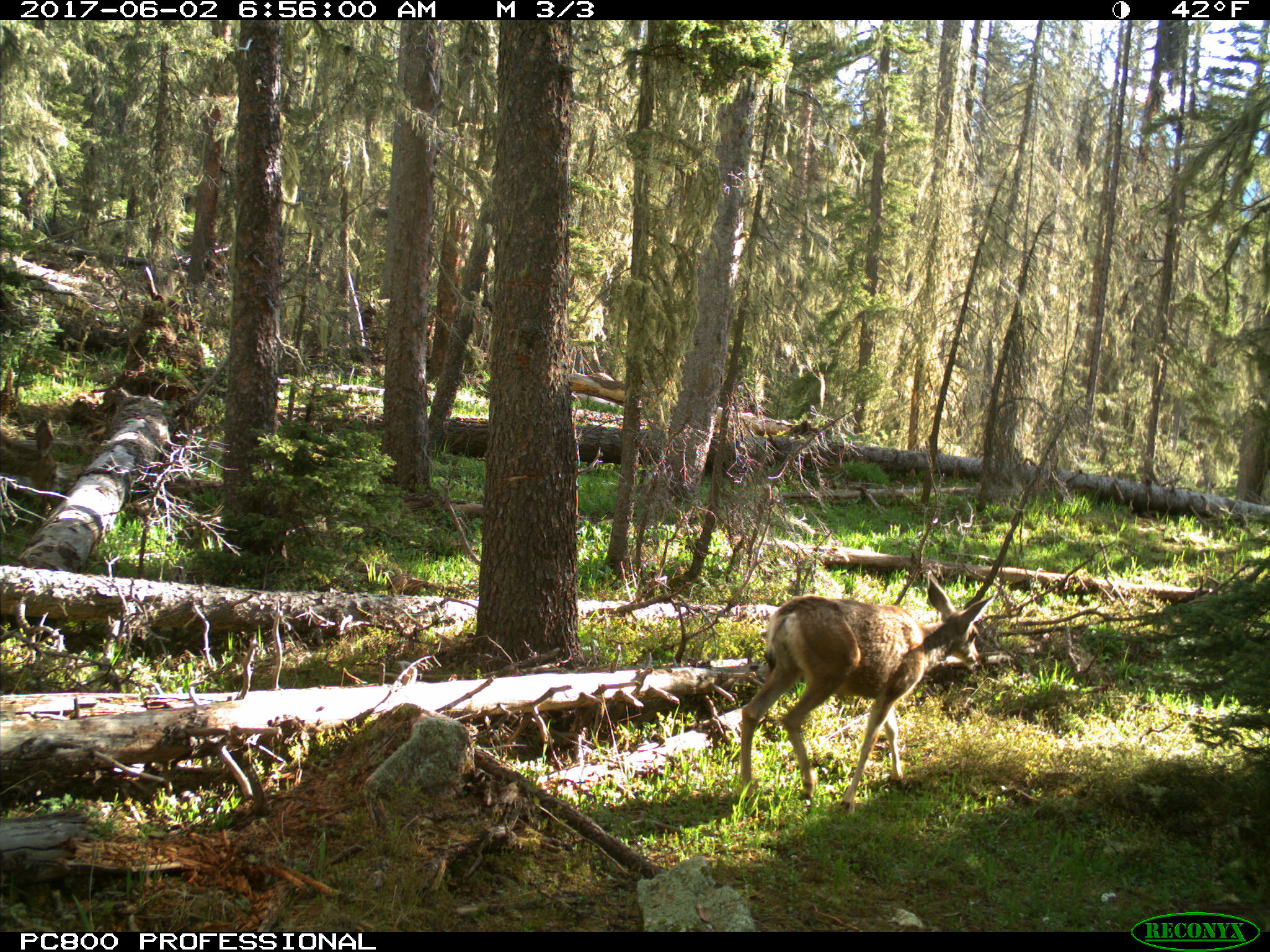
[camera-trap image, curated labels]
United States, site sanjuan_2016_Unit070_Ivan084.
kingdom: Animalia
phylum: Chordata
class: Mammalia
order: Artiodactyla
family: Cervidae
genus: Odocoileus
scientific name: Odocoileus hemionus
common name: mule deer